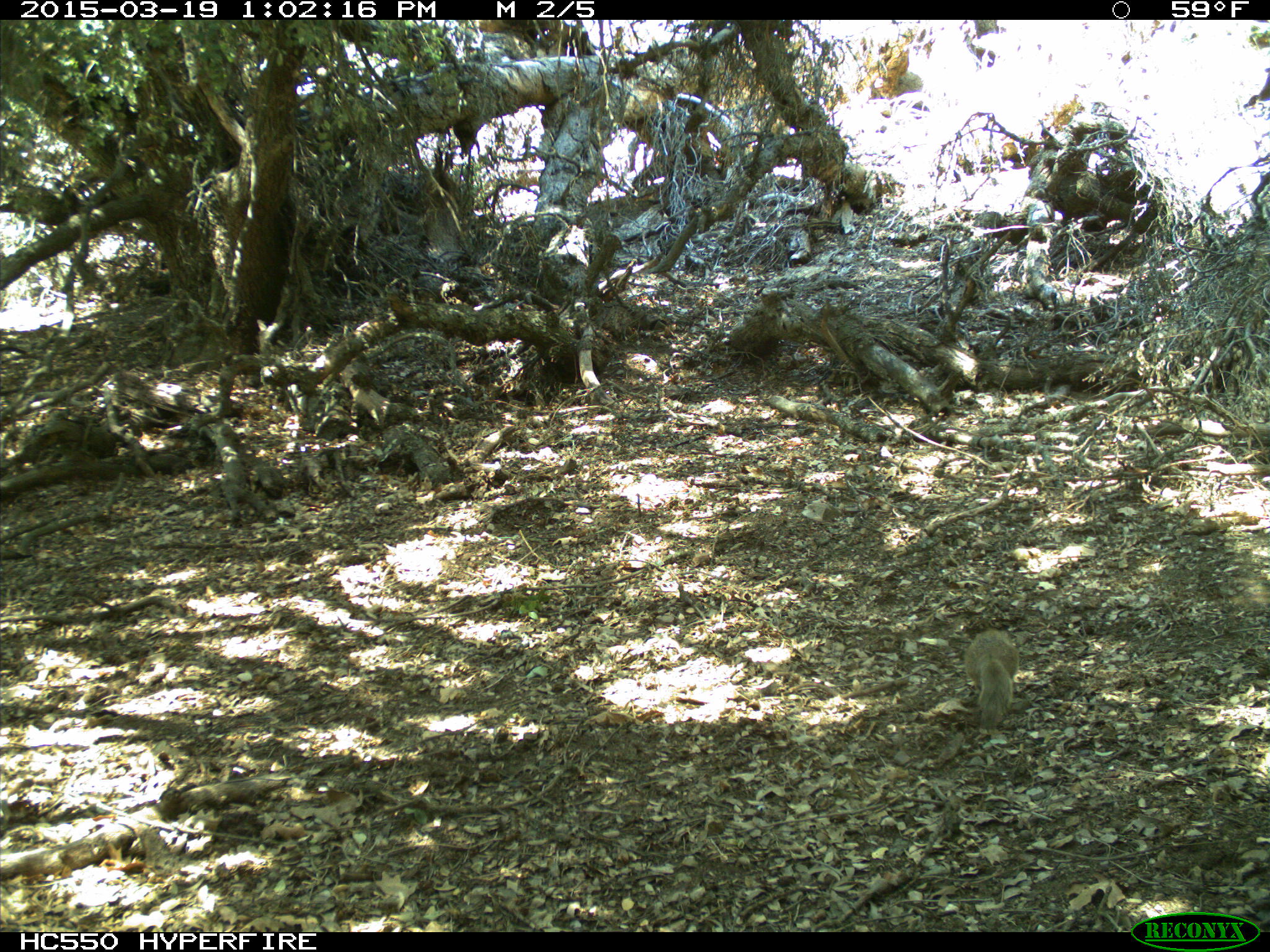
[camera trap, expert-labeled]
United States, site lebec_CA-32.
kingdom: Animalia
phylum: Chordata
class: Mammalia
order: Rodentia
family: Sciuridae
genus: Otospermophilus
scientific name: Otospermophilus beecheyi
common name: california ground squirrel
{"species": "Otospermophilus beecheyi (california ground squirrel)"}